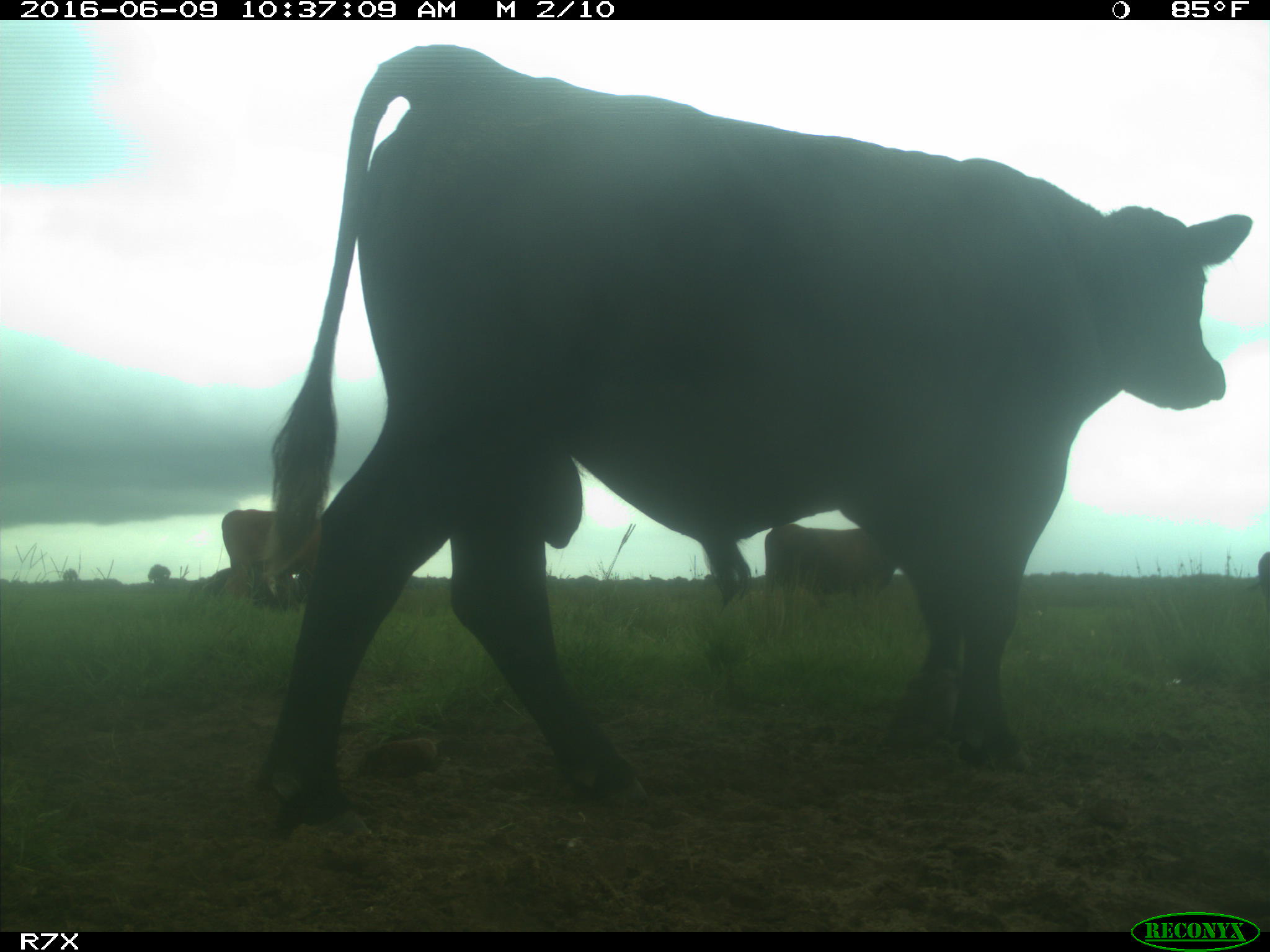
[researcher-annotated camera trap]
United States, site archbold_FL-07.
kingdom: Animalia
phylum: Chordata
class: Mammalia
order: Artiodactyla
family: Bovidae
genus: Bos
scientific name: Bos taurus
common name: domestic cow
Bos taurus (domestic cow).